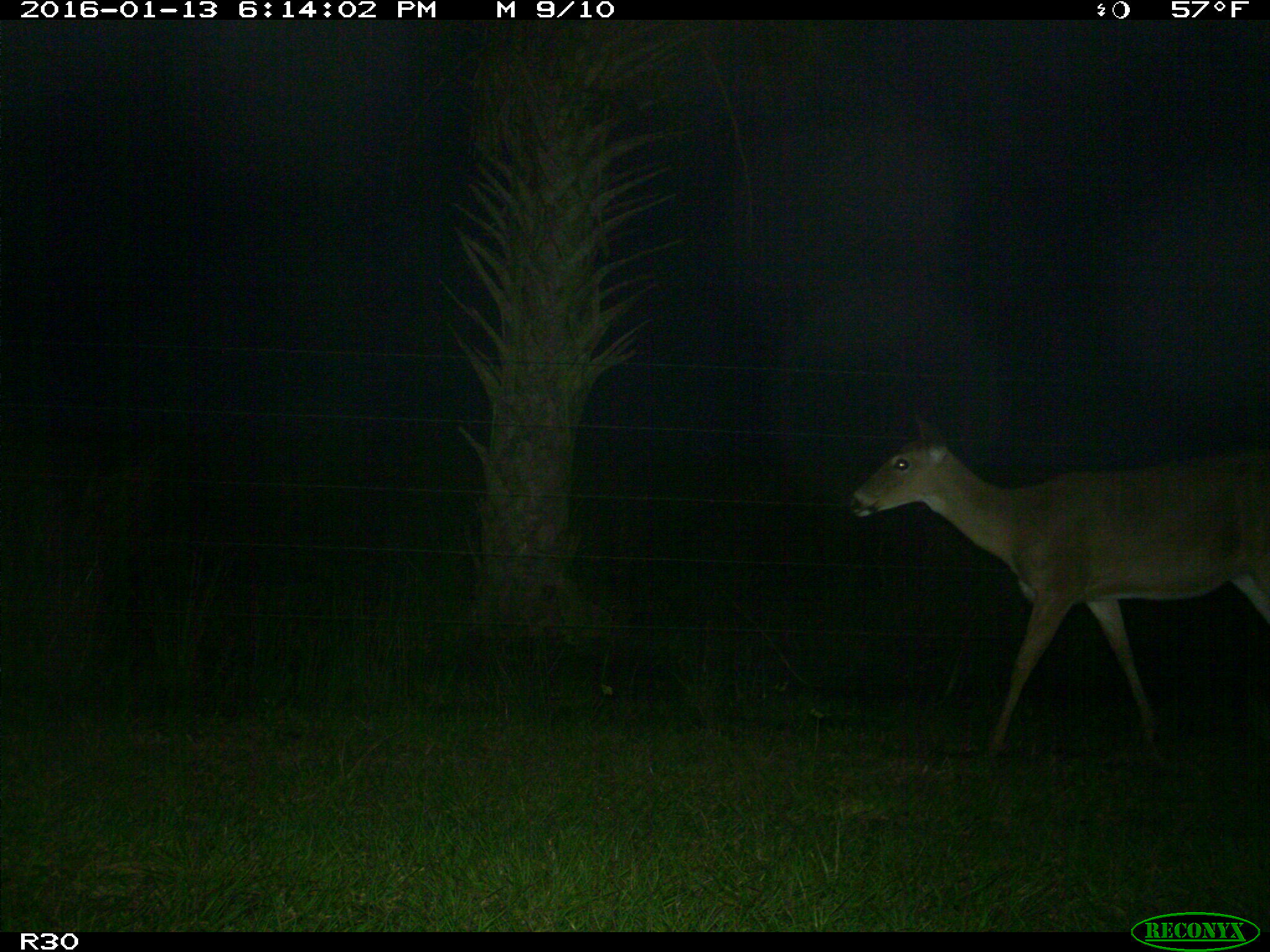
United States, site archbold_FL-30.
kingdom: Animalia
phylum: Chordata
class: Mammalia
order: Artiodactyla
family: Cervidae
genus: Odocoileus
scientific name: Odocoileus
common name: deer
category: unidentified deer